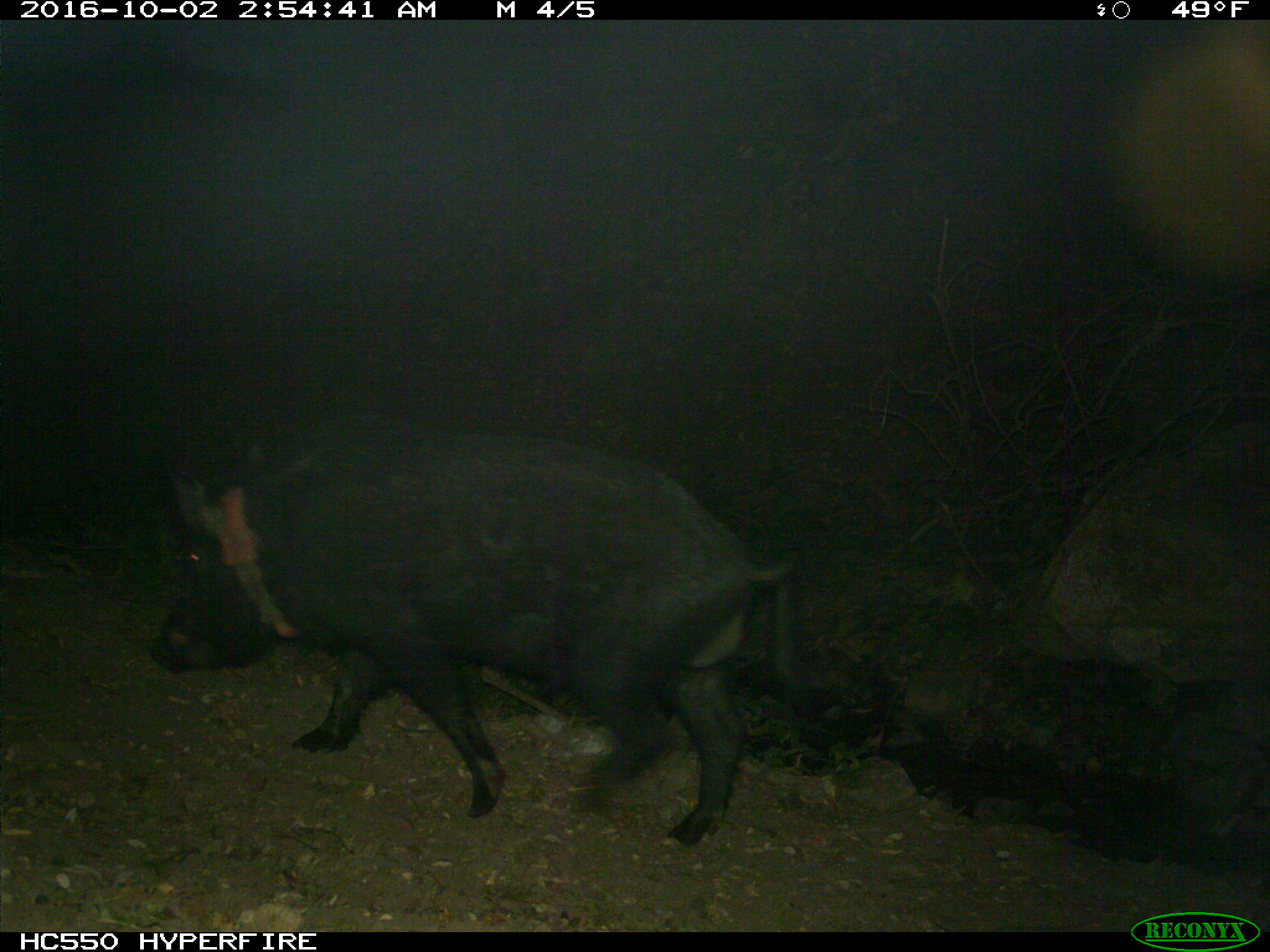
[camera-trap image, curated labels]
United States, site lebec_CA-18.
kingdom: Animalia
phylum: Chordata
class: Mammalia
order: Artiodactyla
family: Suidae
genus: Sus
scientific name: Sus scrofa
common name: wild boar